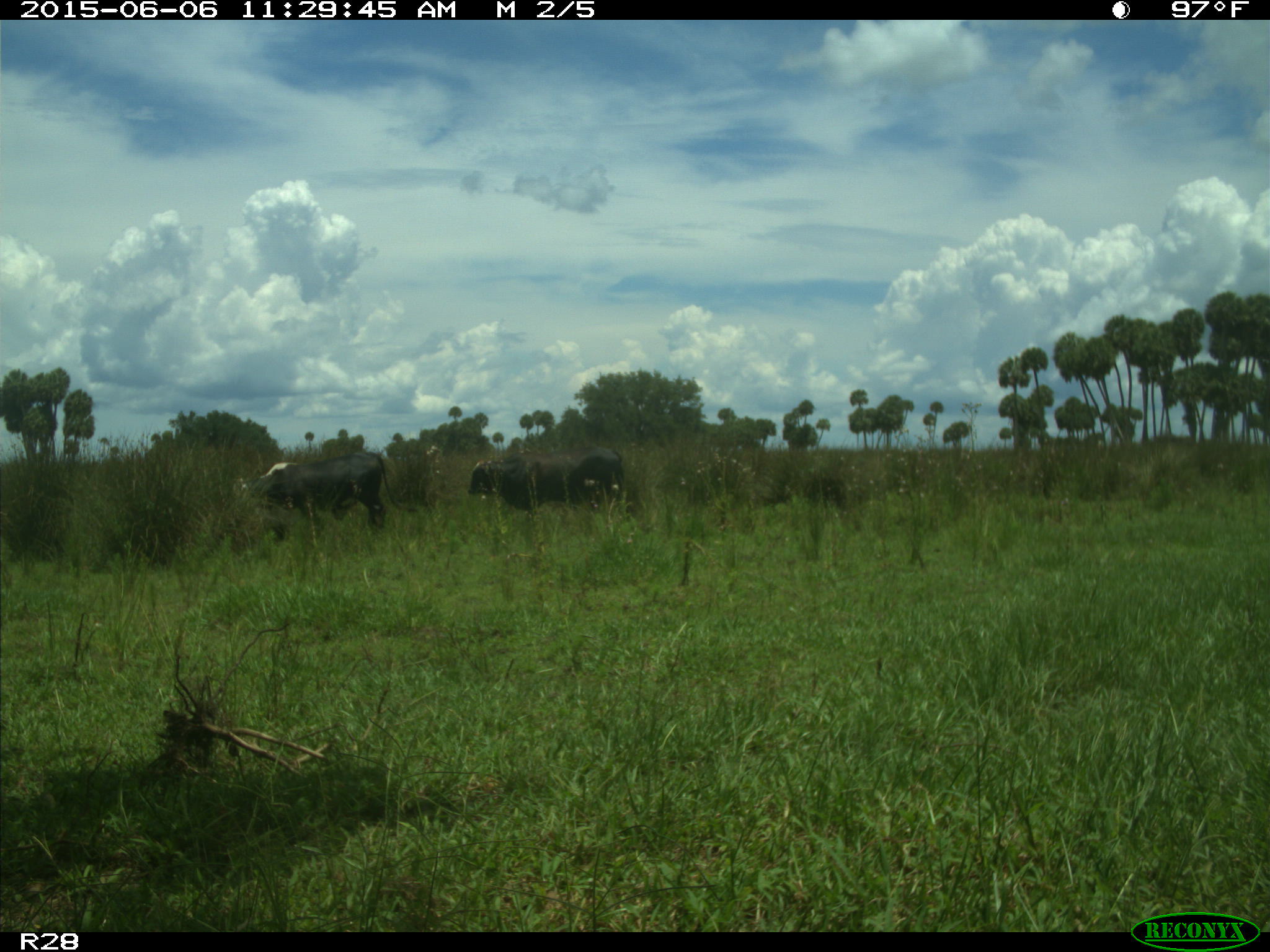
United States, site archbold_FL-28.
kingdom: Animalia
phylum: Chordata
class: Mammalia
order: Artiodactyla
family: Bovidae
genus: Bos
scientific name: Bos taurus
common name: domestic cow